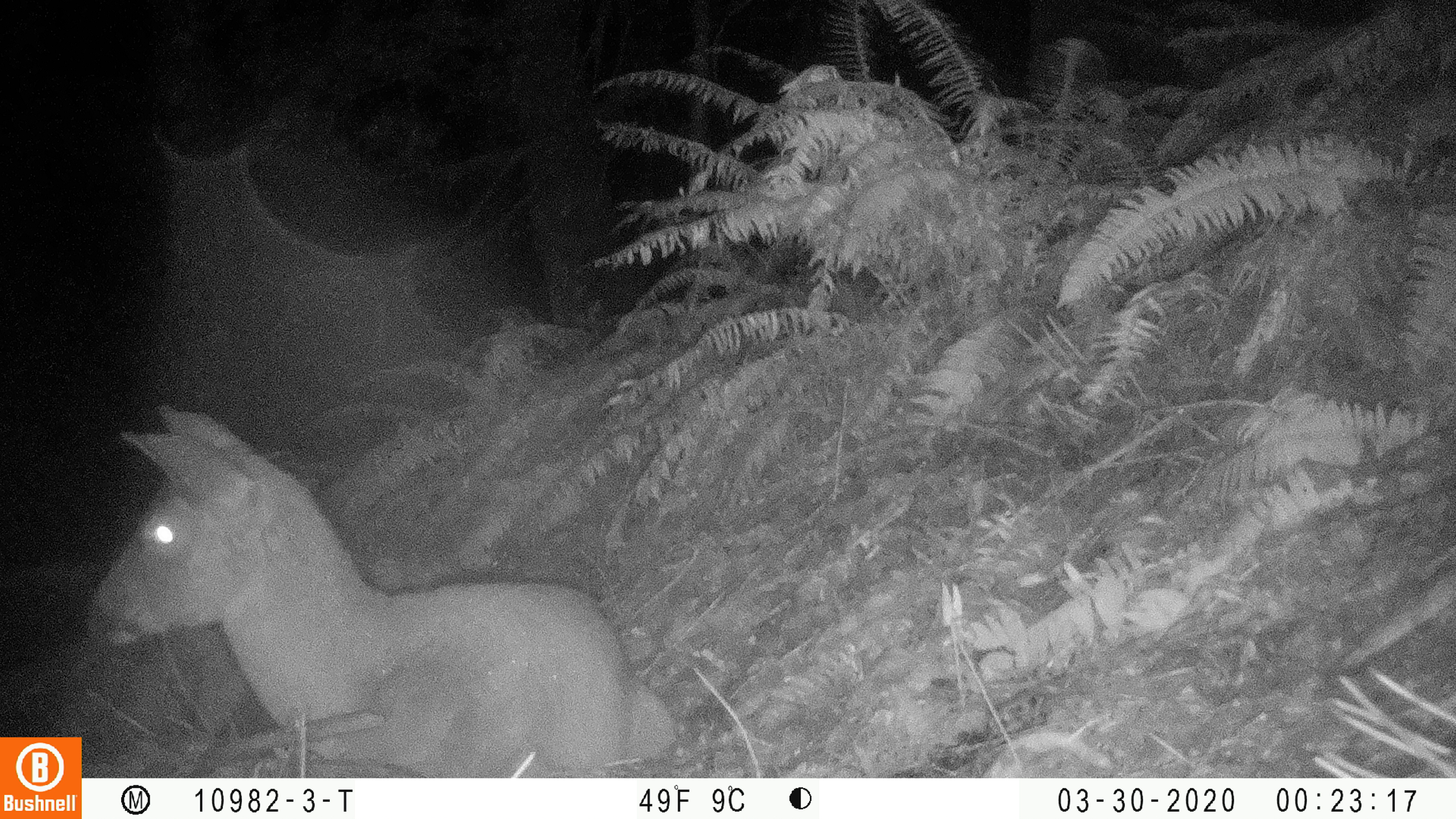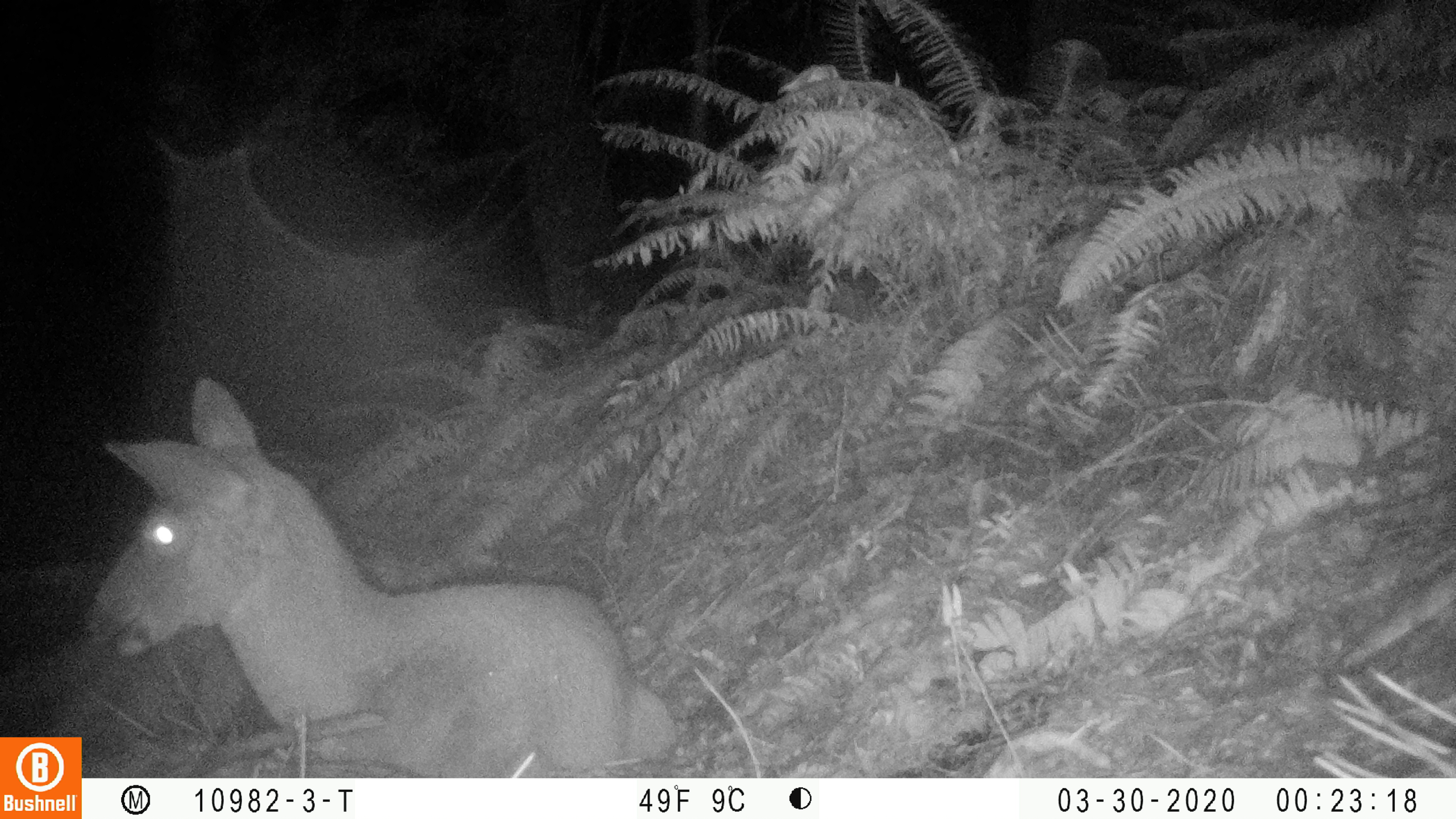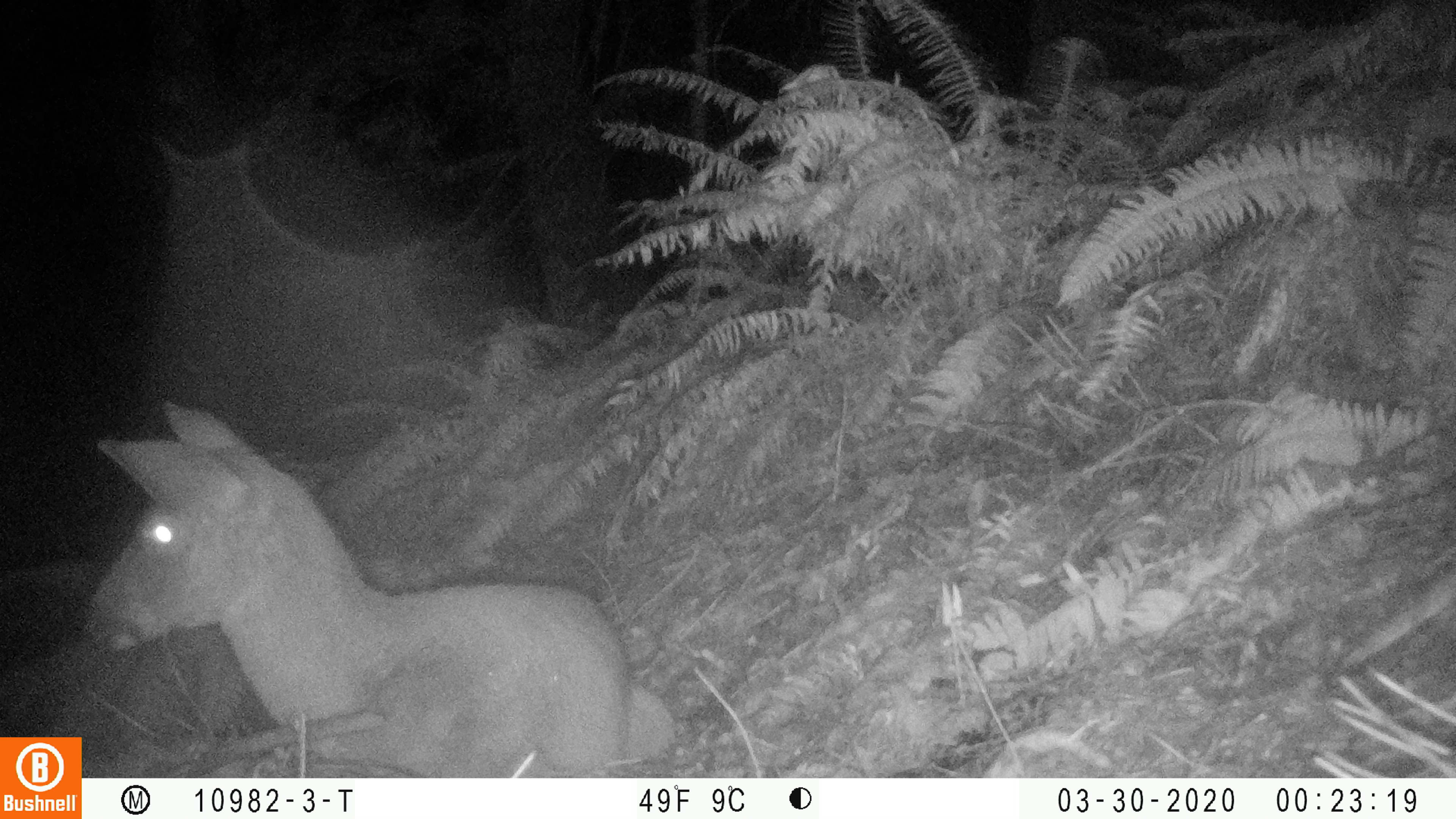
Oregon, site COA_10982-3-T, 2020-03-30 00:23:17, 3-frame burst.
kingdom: Animalia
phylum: Chordata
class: Mammalia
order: Artiodactyla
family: Cervidae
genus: Odocoileus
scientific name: Odocoileus hemionus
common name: black-tailed deer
Black-tailed deer (Odocoileus hemionus).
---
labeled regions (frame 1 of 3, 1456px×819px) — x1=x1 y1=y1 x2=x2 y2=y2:
black-tailed deer: x1=80 y1=414 x2=683 y2=730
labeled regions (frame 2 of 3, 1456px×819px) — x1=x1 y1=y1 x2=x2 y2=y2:
black-tailed deer: x1=80 y1=378 x2=681 y2=730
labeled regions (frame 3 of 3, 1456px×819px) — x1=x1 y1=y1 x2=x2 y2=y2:
black-tailed deer: x1=69 y1=387 x2=677 y2=732